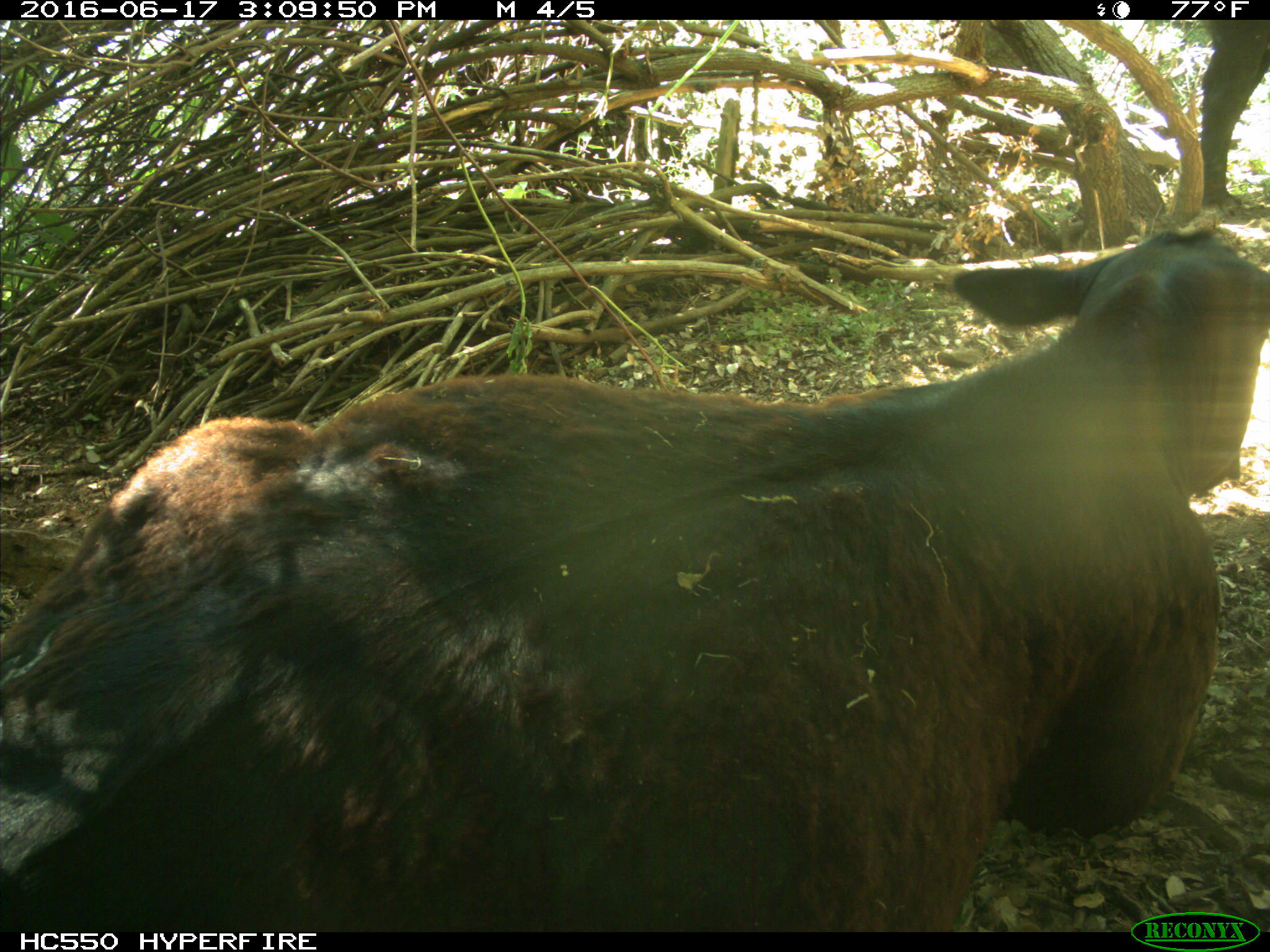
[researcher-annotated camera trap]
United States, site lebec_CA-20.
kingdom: Animalia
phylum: Chordata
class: Mammalia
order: Artiodactyla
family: Bovidae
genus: Bos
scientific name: Bos taurus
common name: domestic cow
Bos taurus (domestic cow).